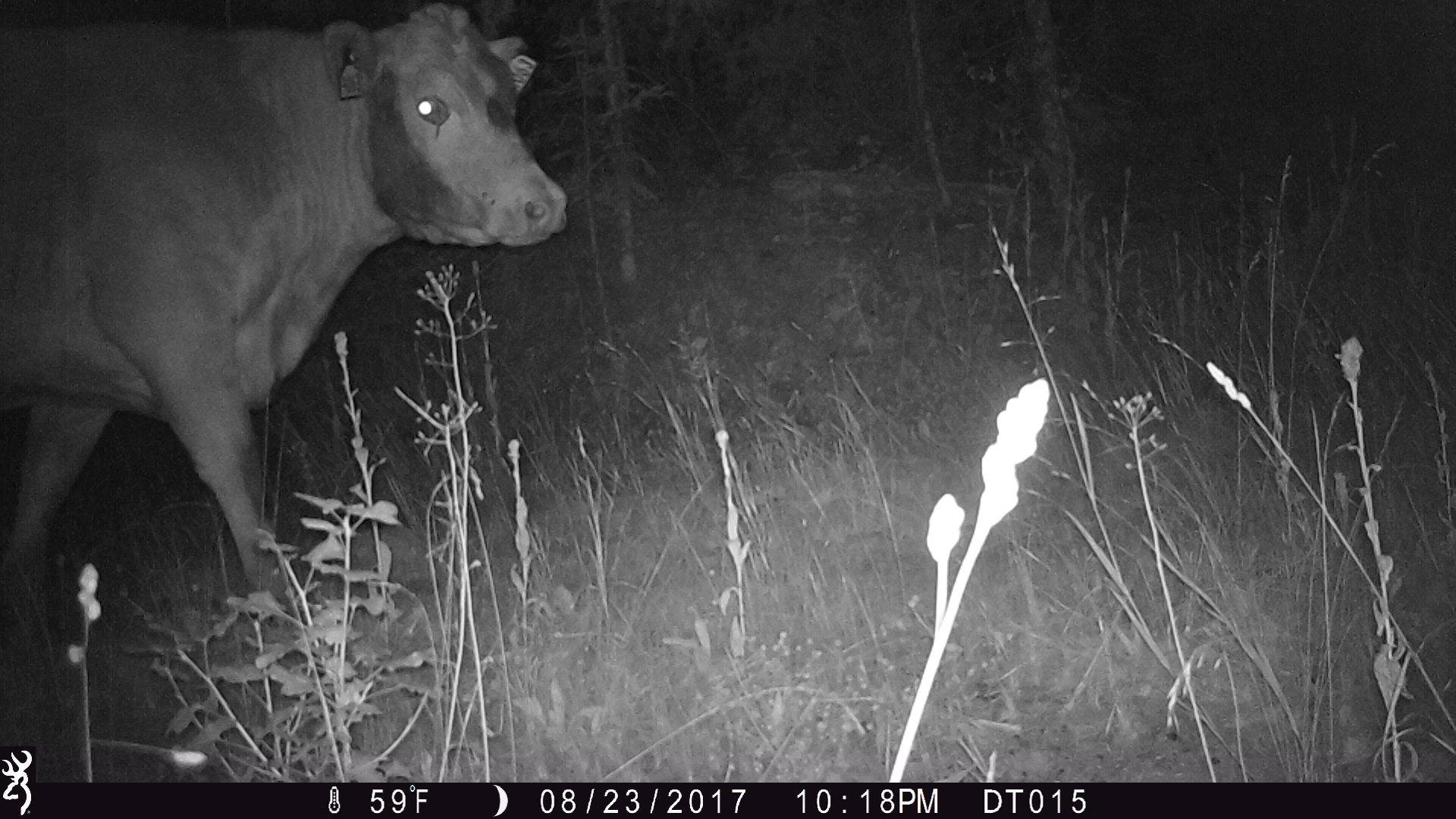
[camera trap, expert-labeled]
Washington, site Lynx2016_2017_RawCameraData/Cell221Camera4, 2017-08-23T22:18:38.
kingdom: Animalia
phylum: Chordata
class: Mammalia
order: Artiodactyla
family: Bovidae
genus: Bos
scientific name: Bos taurus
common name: domestic cattle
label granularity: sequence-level